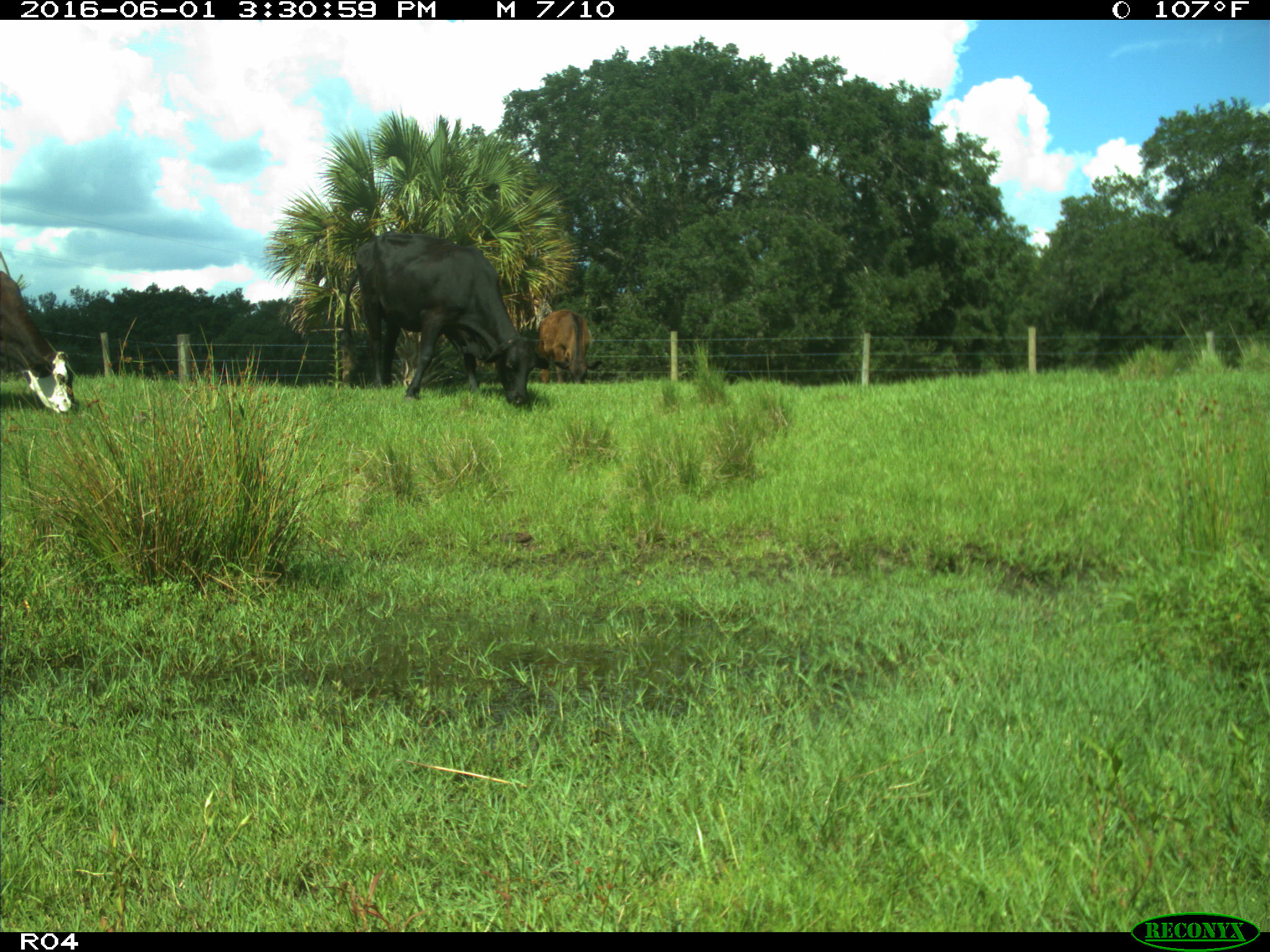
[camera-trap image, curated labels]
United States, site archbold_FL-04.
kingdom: Animalia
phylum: Chordata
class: Mammalia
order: Artiodactyla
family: Bovidae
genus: Bos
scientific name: Bos taurus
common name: domestic cow